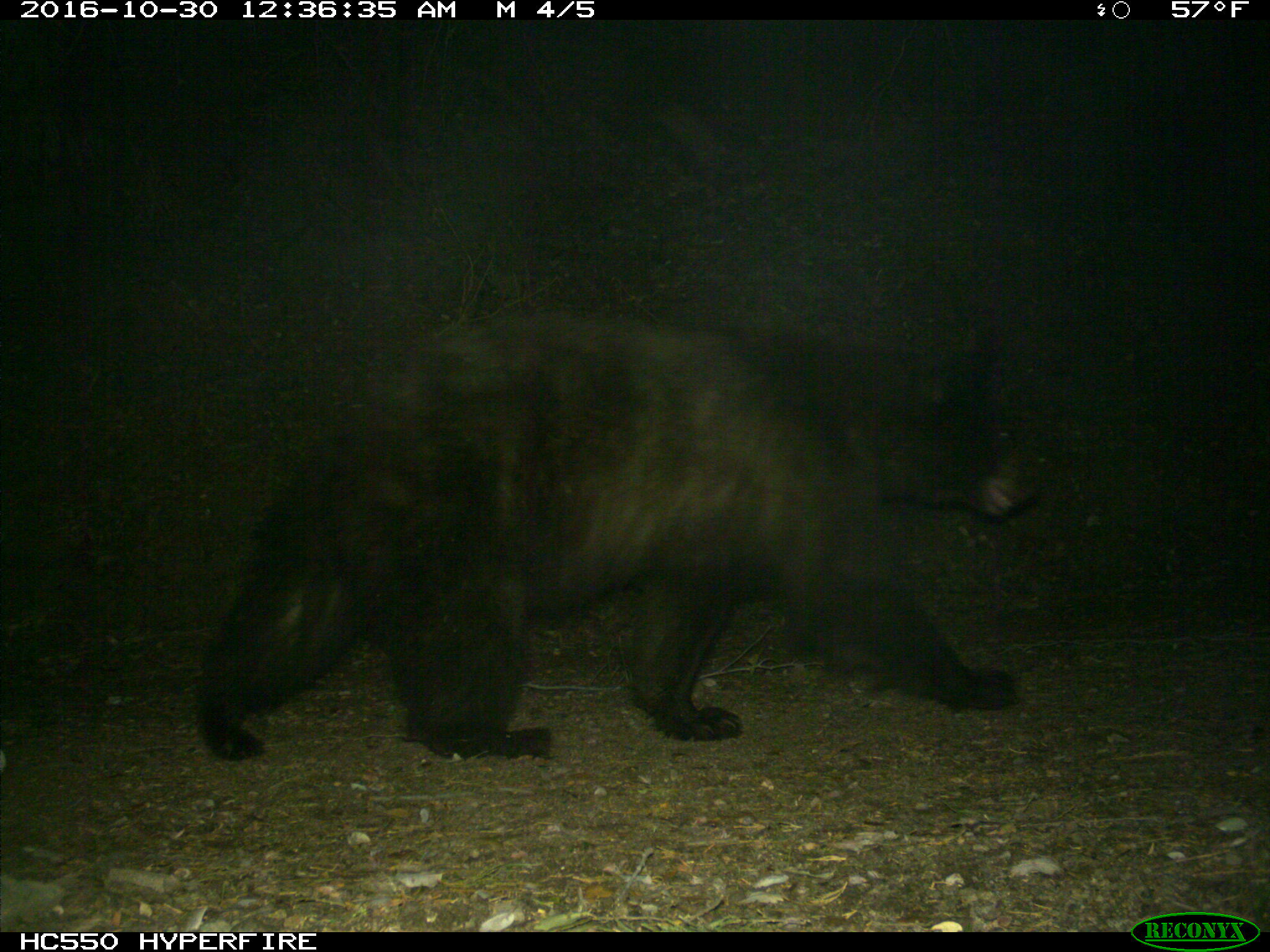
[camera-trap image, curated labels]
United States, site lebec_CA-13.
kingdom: Animalia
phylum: Chordata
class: Mammalia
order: Carnivora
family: Ursidae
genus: Ursus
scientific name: Ursus americanus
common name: american black bear